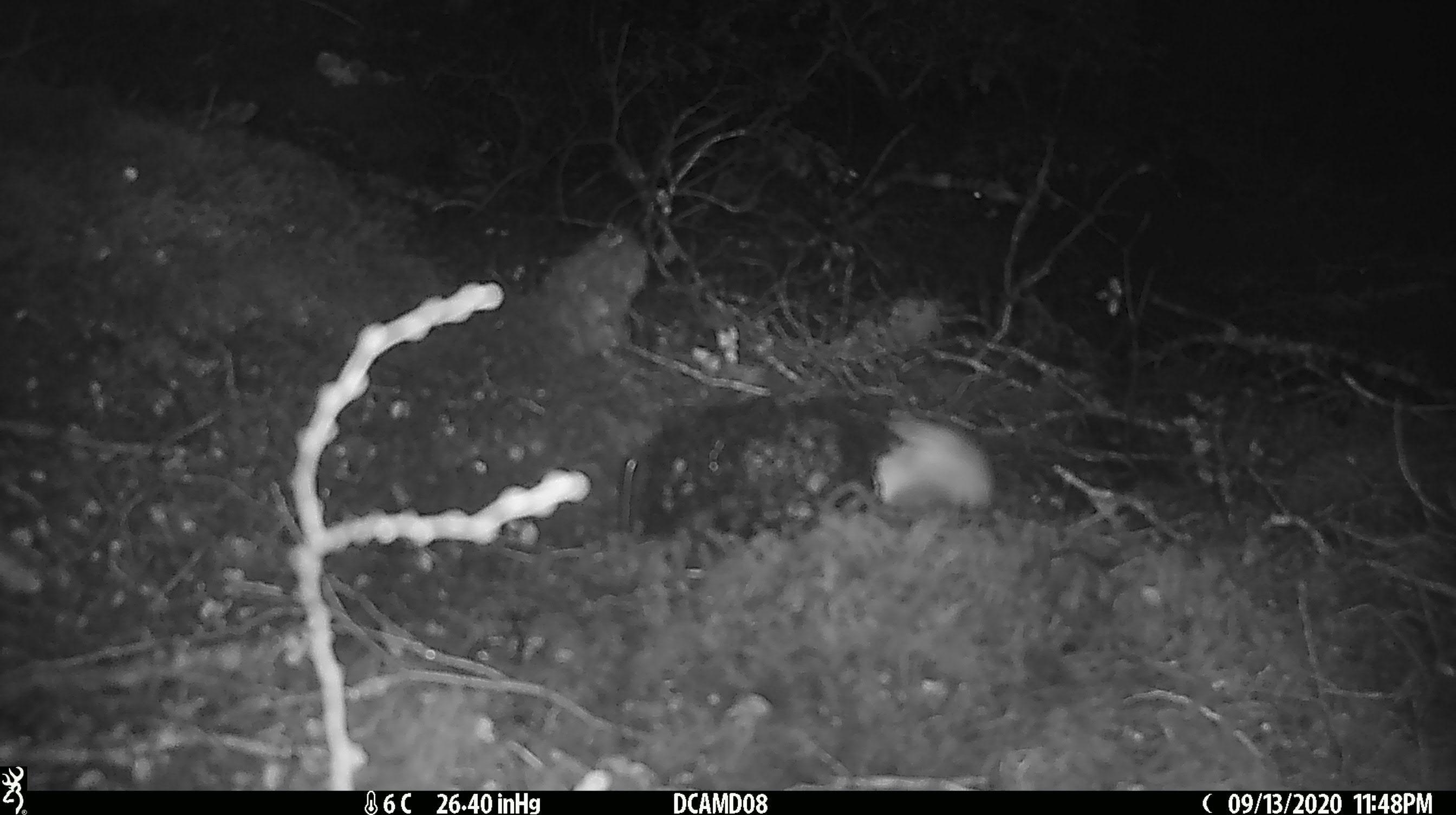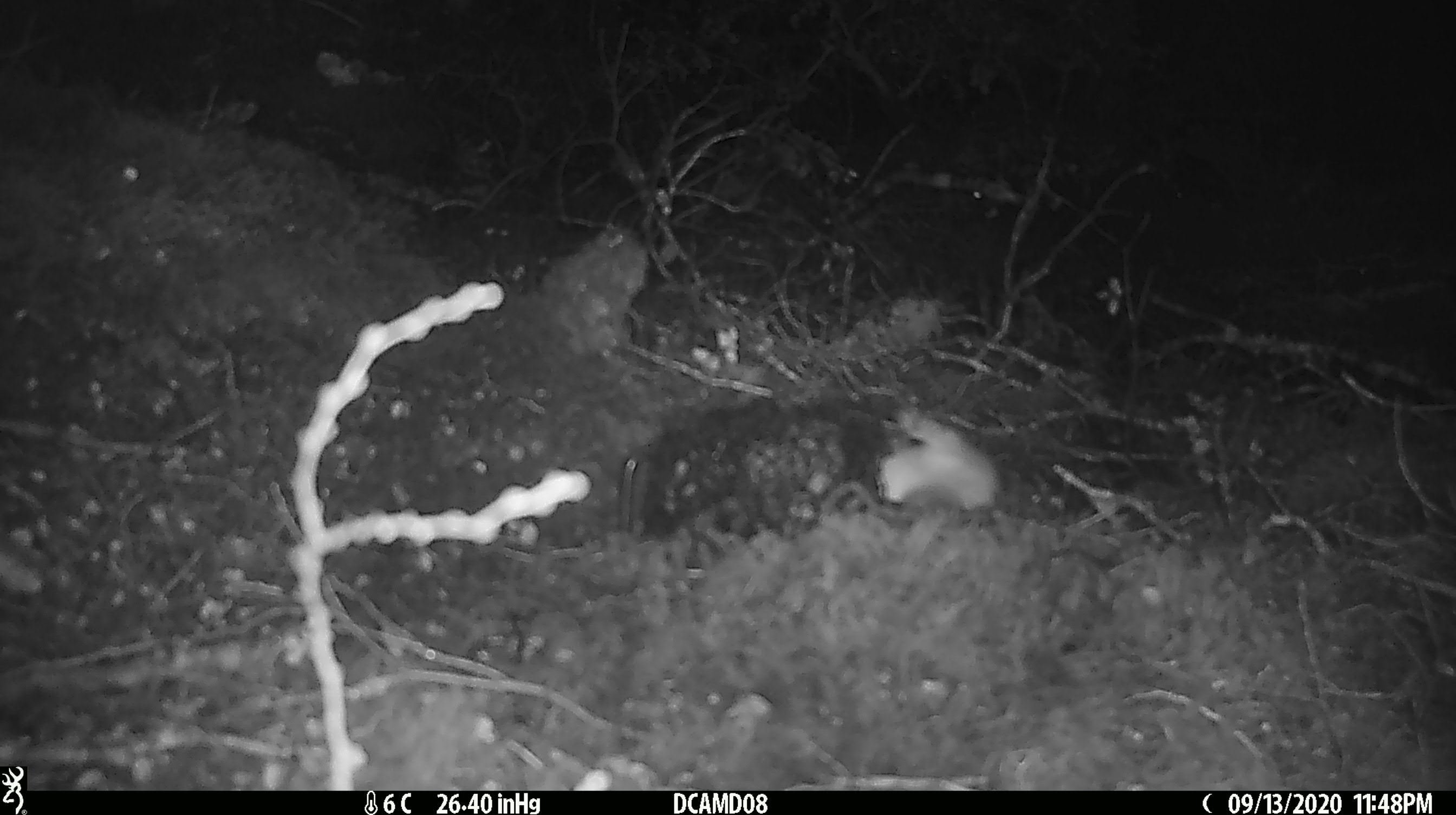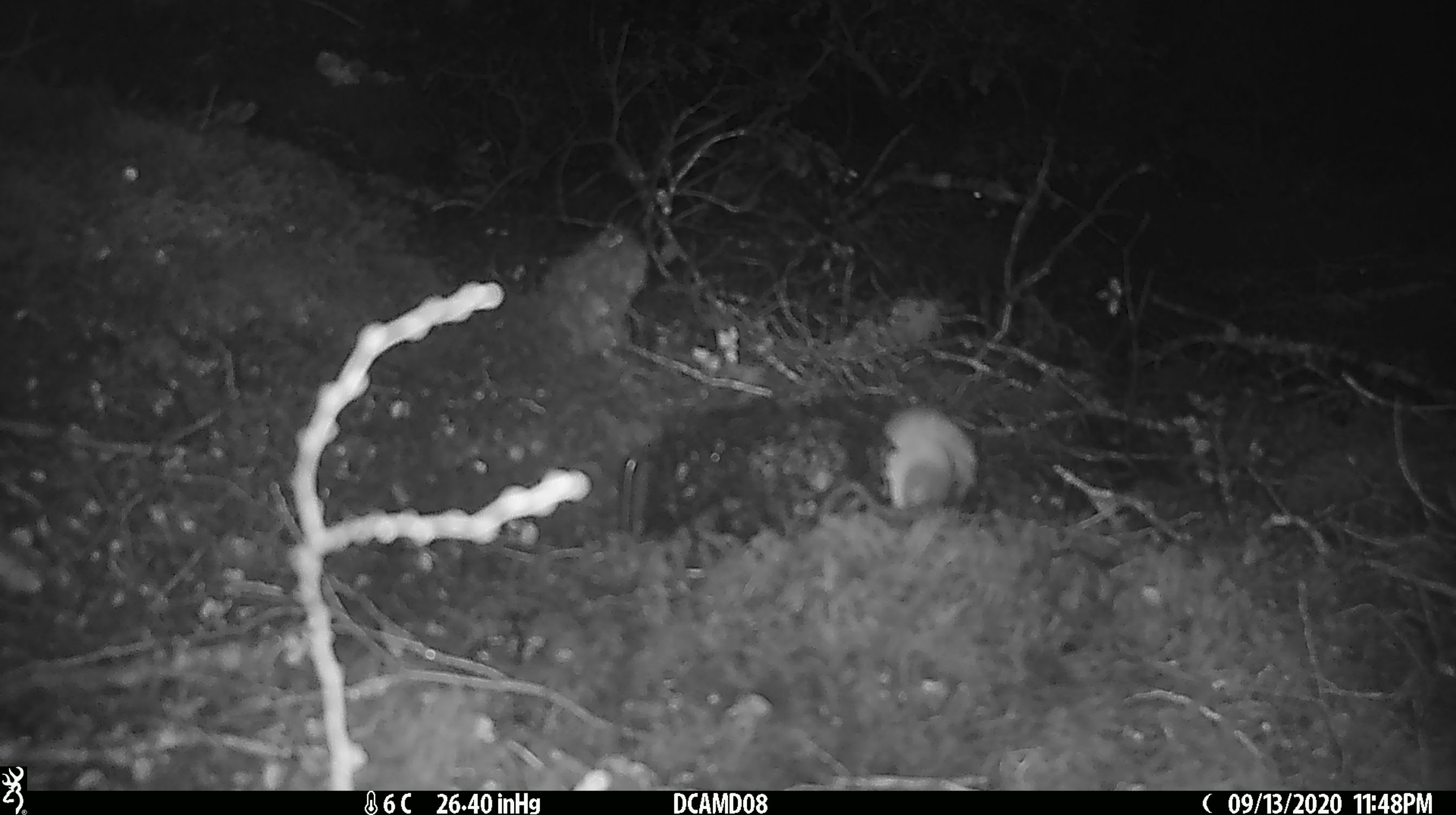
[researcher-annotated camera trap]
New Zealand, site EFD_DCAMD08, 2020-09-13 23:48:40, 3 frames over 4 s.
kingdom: Animalia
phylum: Chordata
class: Mammalia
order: Carnivora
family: Mustelidae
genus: Mustela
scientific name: Mustela erminea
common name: stoat